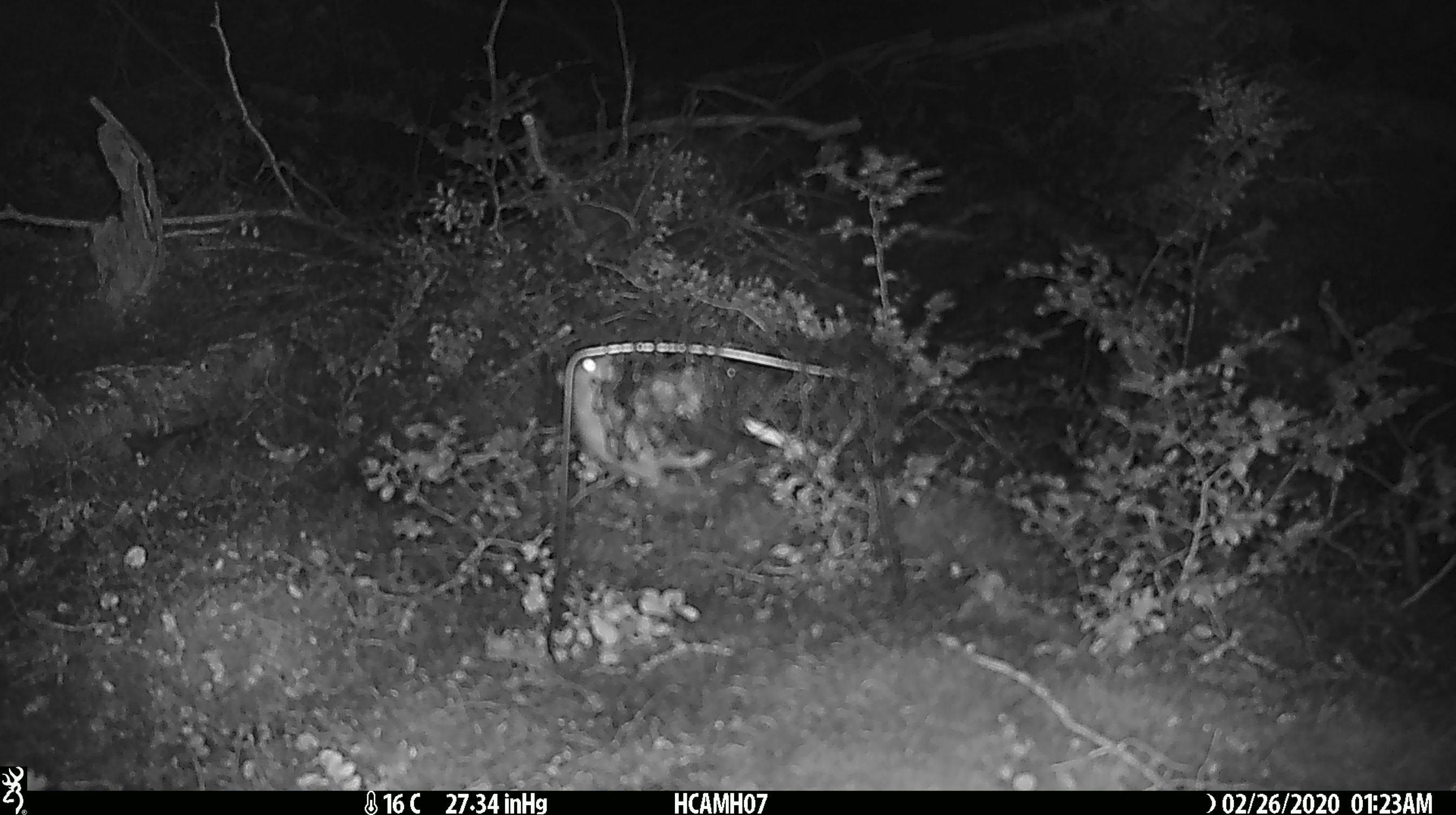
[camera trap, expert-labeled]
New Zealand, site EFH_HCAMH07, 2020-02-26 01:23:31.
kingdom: Animalia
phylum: Chordata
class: Mammalia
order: Rodentia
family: Muridae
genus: Mus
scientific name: Mus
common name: mouse